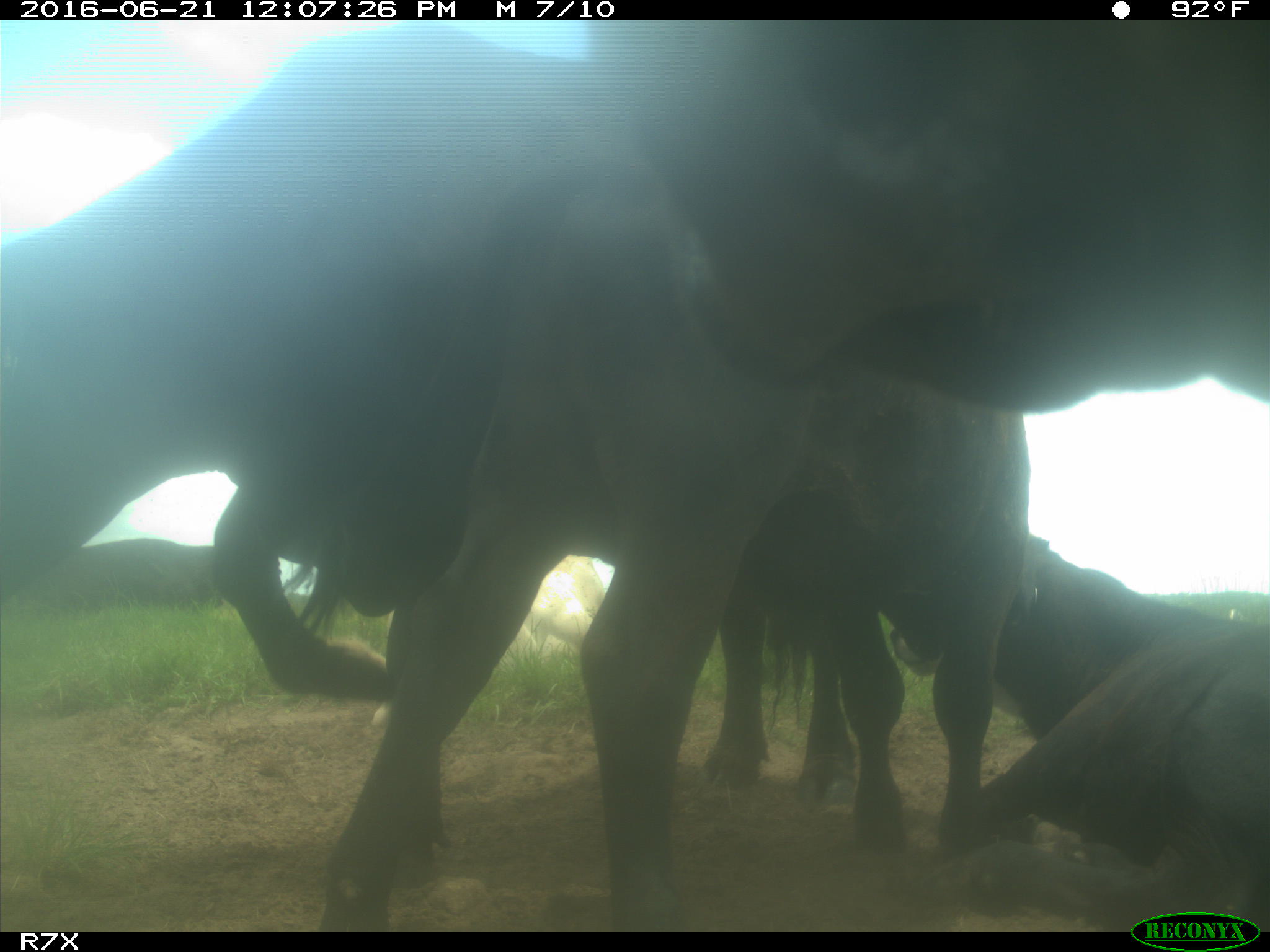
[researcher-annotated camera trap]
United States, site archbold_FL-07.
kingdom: Animalia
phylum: Chordata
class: Mammalia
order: Artiodactyla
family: Bovidae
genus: Bos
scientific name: Bos taurus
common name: domestic cow